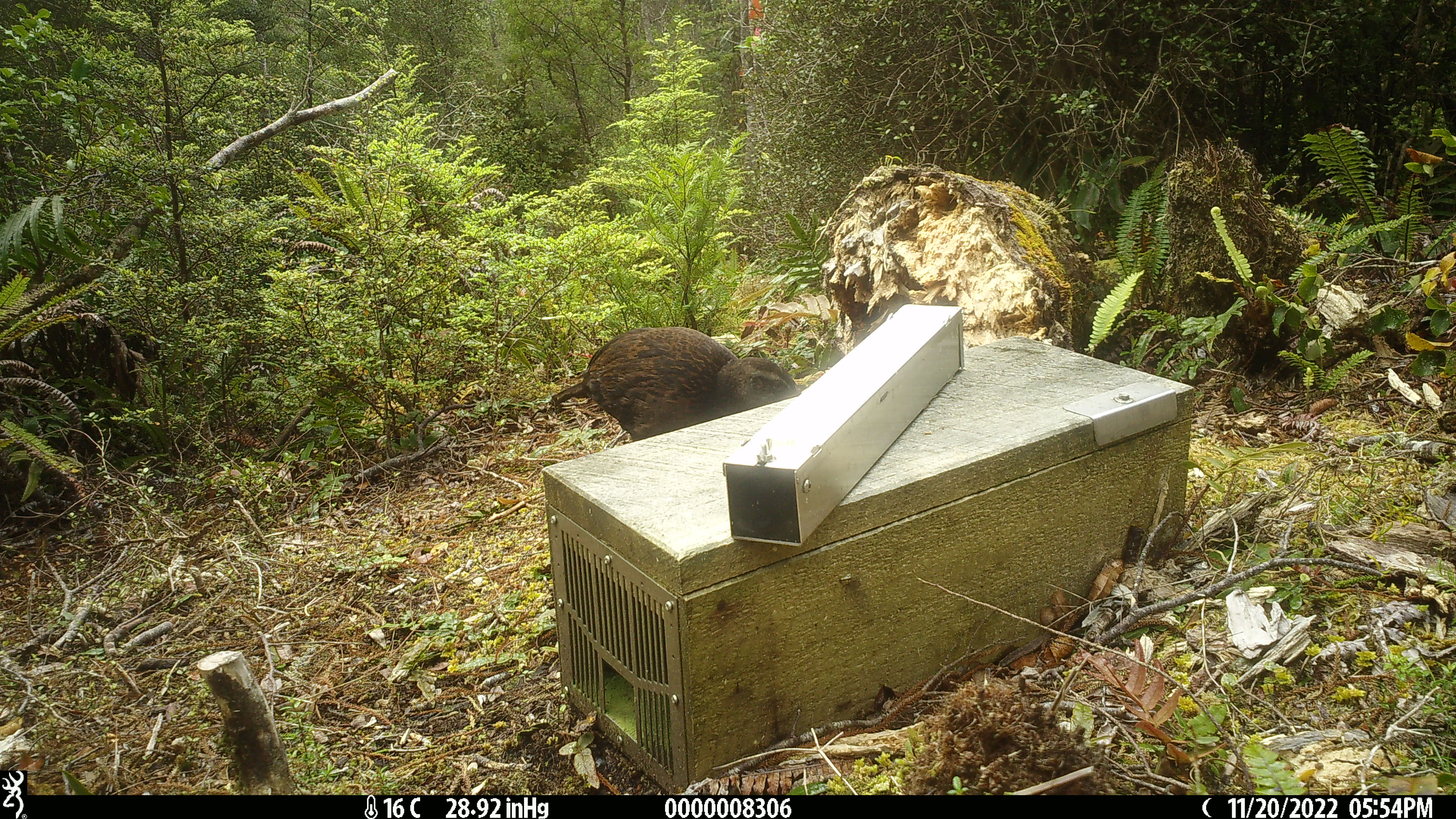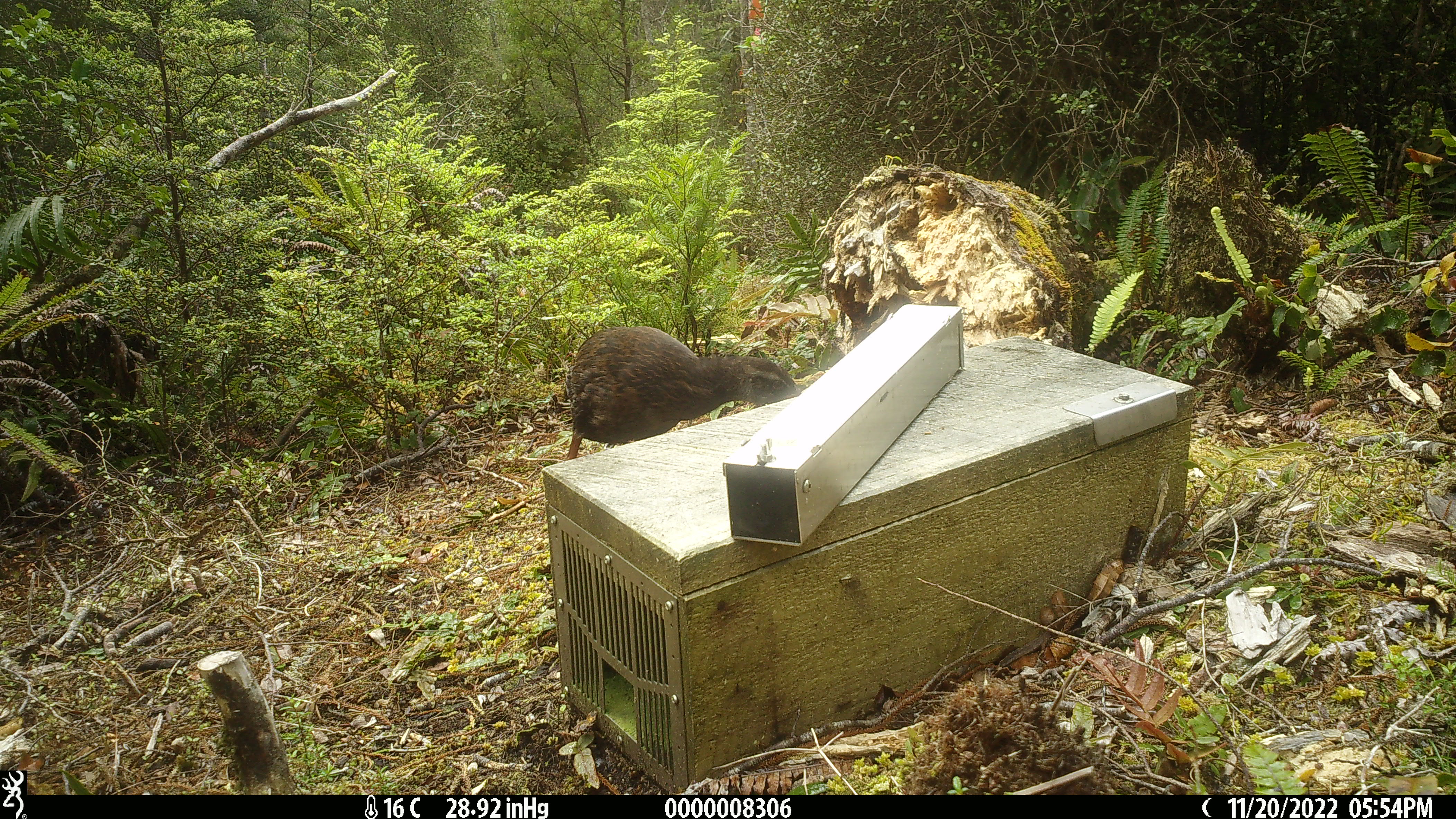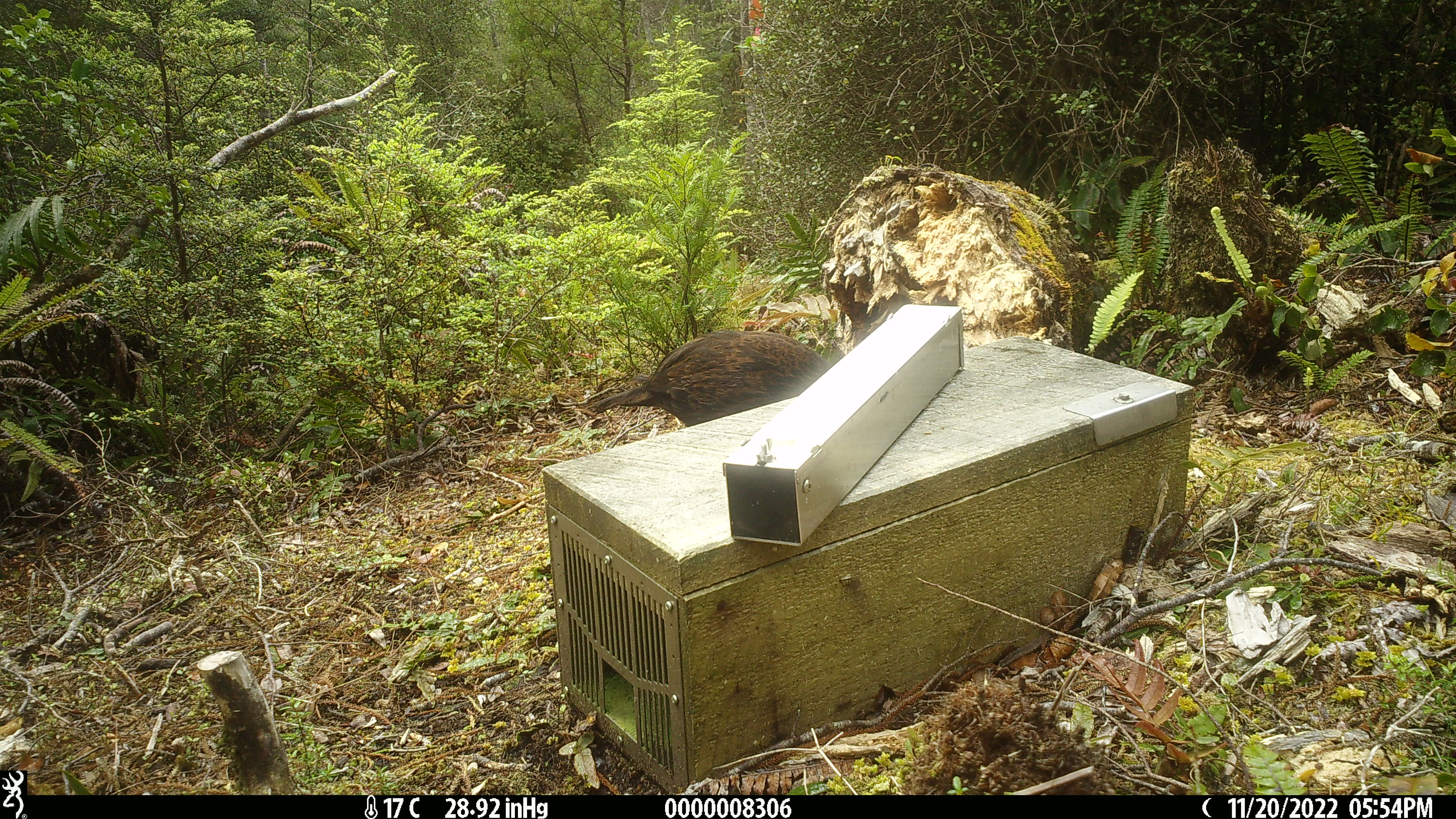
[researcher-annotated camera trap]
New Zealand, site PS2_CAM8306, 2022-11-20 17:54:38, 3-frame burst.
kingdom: Animalia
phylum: Chordata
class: Aves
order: Gruiformes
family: Rallidae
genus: Gallirallus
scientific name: Gallirallus australis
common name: weka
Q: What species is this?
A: Weka (Gallirallus australis).